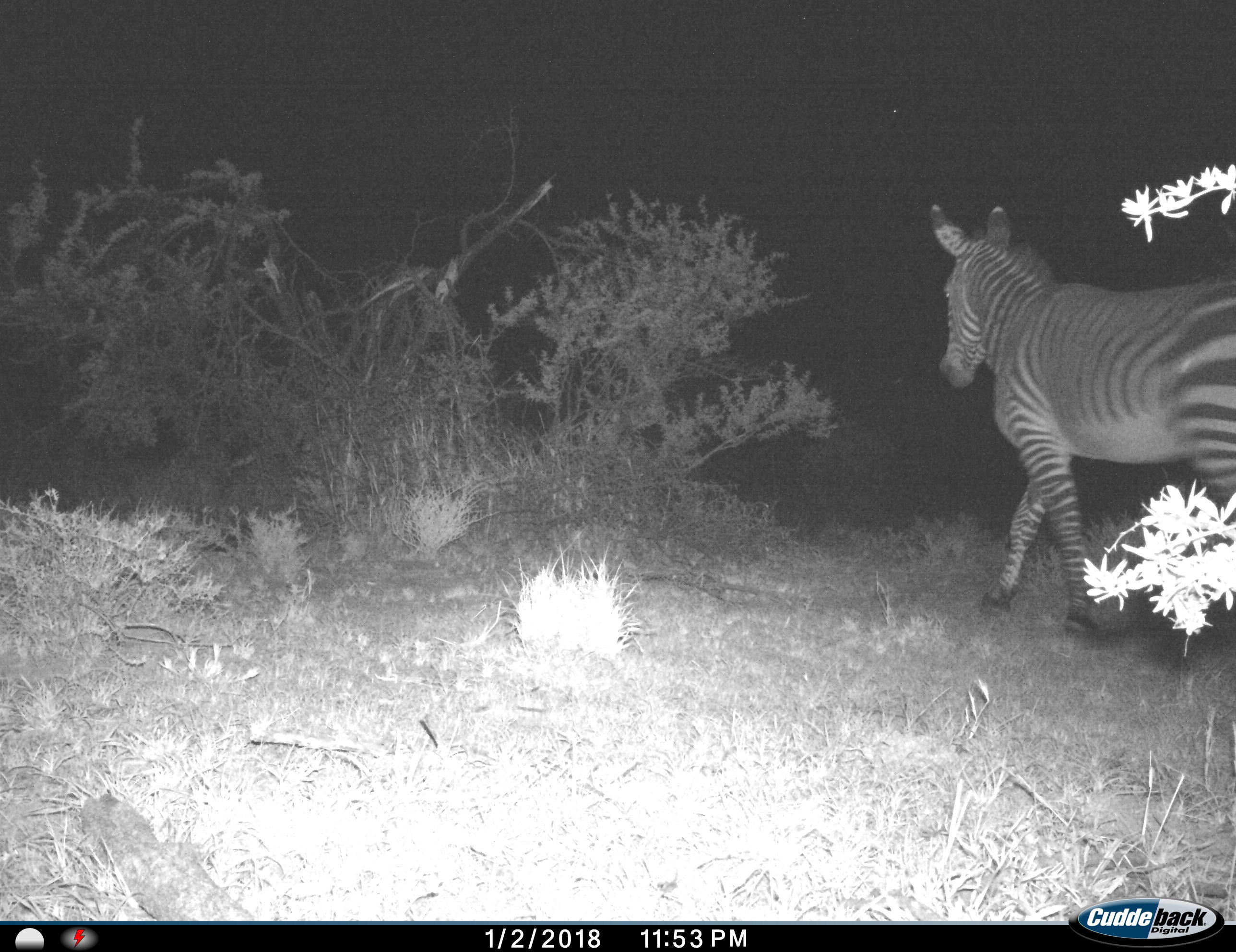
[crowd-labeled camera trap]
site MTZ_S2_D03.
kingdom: Animalia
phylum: Chordata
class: Mammalia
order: Perissodactyla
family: Equidae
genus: Equus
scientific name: Equus zebra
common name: mountain zebra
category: zebramountain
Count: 1.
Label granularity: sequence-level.